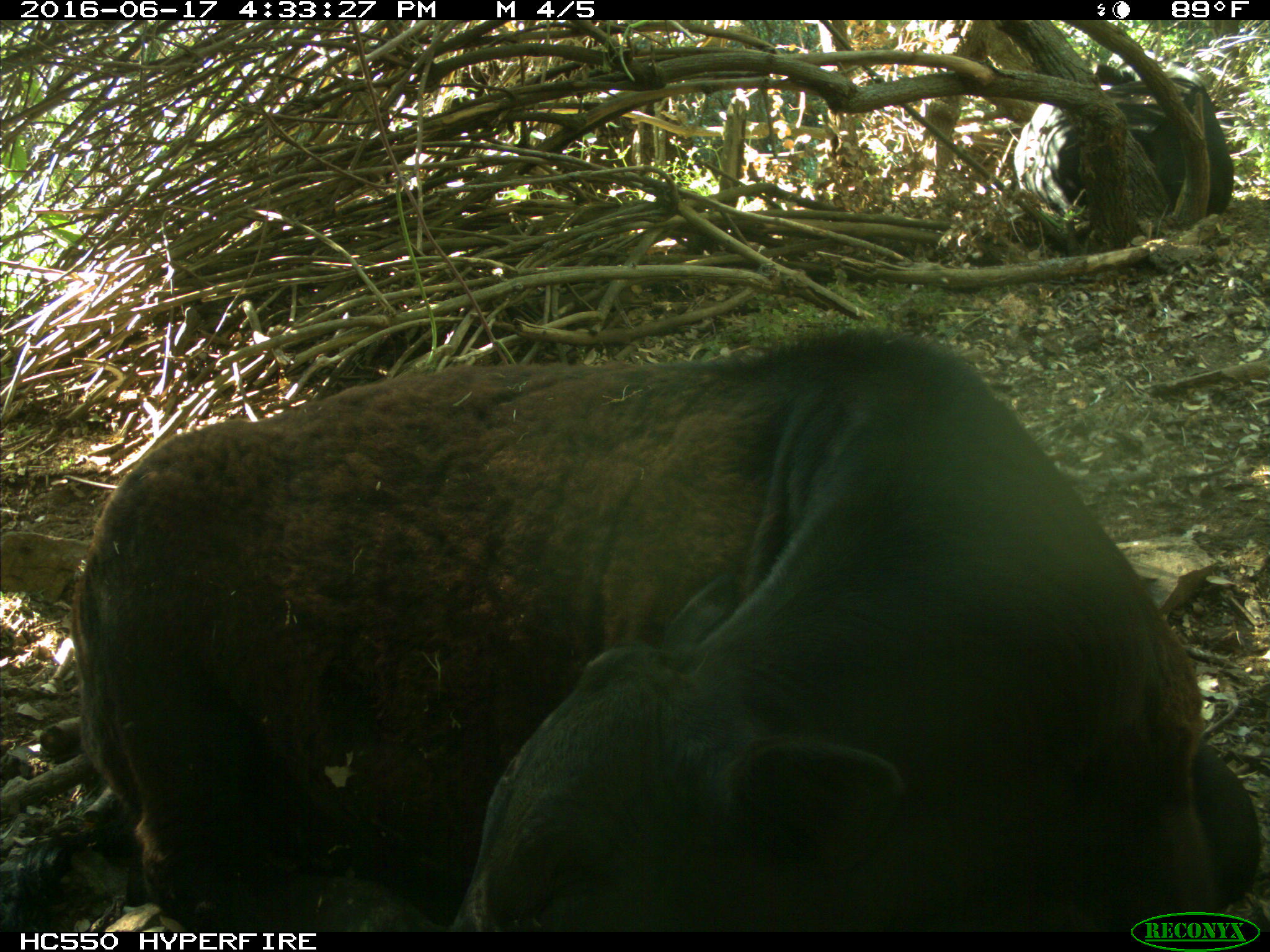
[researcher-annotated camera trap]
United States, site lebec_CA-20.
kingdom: Animalia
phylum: Chordata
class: Mammalia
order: Artiodactyla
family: Bovidae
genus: Bos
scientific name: Bos taurus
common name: domestic cow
Bos taurus (domestic cow).